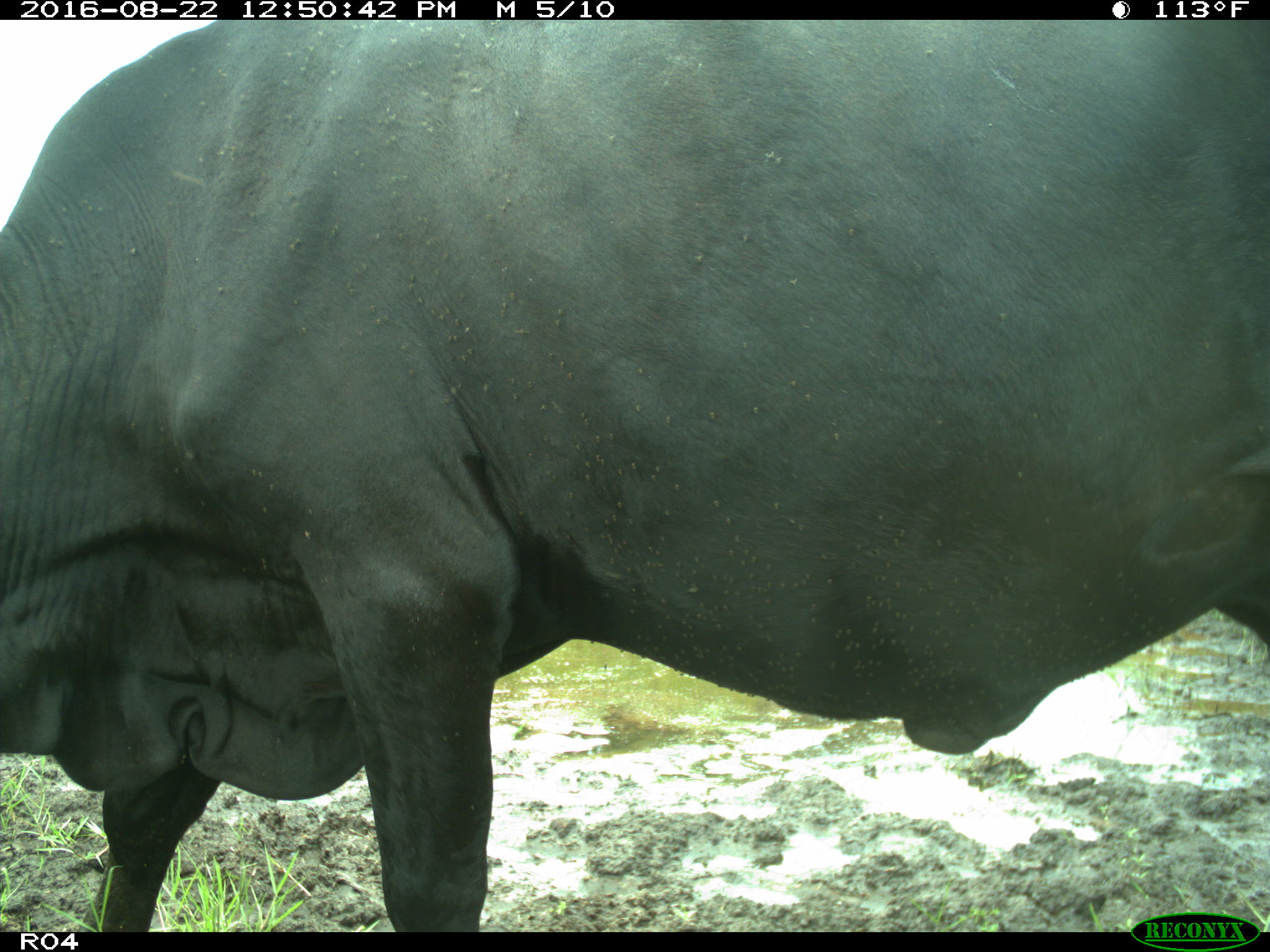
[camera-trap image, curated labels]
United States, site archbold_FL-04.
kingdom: Animalia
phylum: Chordata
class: Mammalia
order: Artiodactyla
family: Bovidae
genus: Bos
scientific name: Bos taurus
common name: domestic cow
Bos taurus (domestic cow).